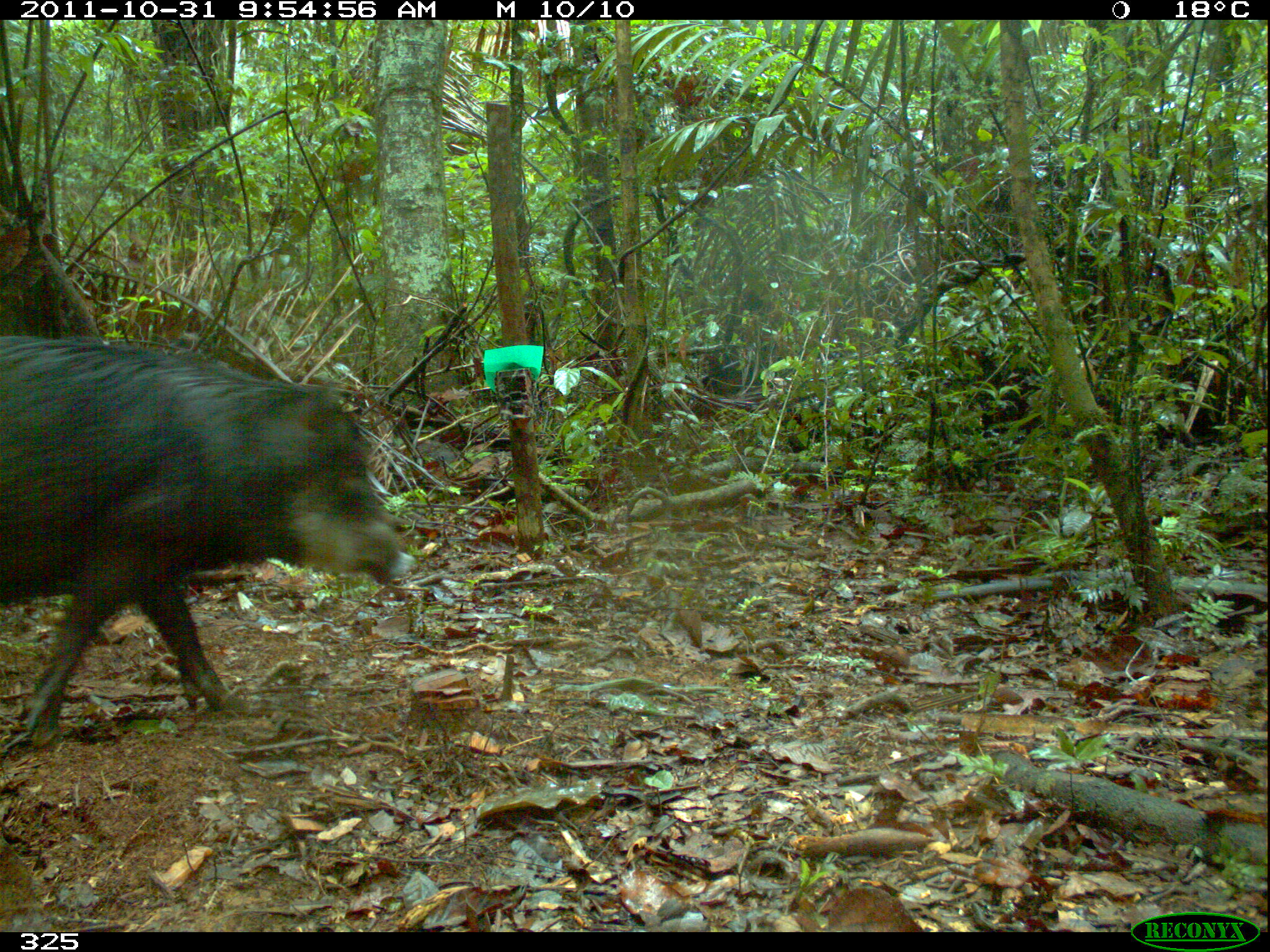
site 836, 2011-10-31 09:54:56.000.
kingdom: Animalia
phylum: Chordata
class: Mammalia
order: Artiodactyla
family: Tayassuidae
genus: Tayassu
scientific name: Tayassu pecari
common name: white-lipped peccary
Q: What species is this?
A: Tayassu pecari (white-lipped peccary).